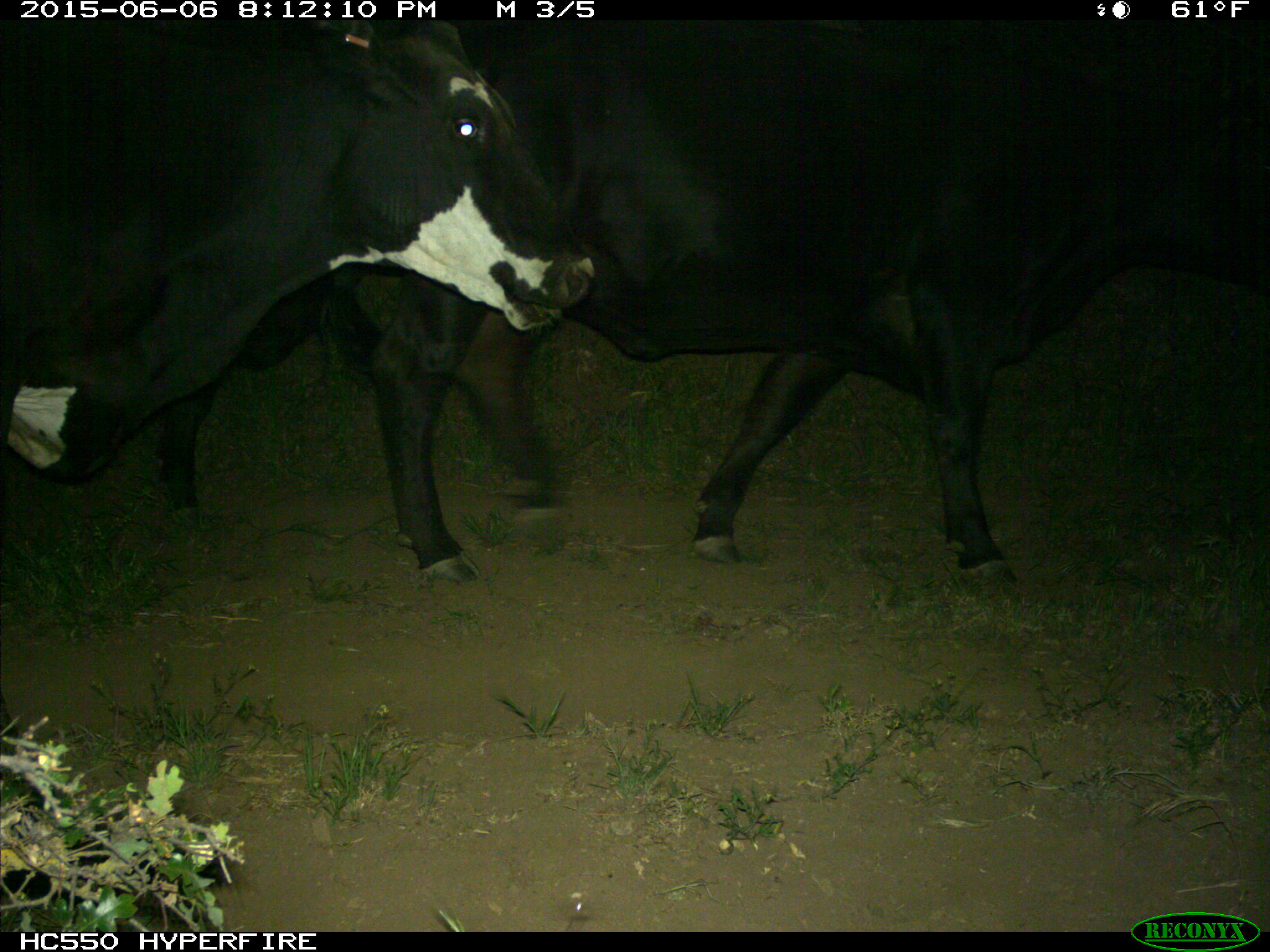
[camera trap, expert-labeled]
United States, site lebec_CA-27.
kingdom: Animalia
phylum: Chordata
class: Mammalia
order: Artiodactyla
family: Bovidae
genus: Bos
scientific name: Bos taurus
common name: domestic cow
Bos taurus (domestic cow).